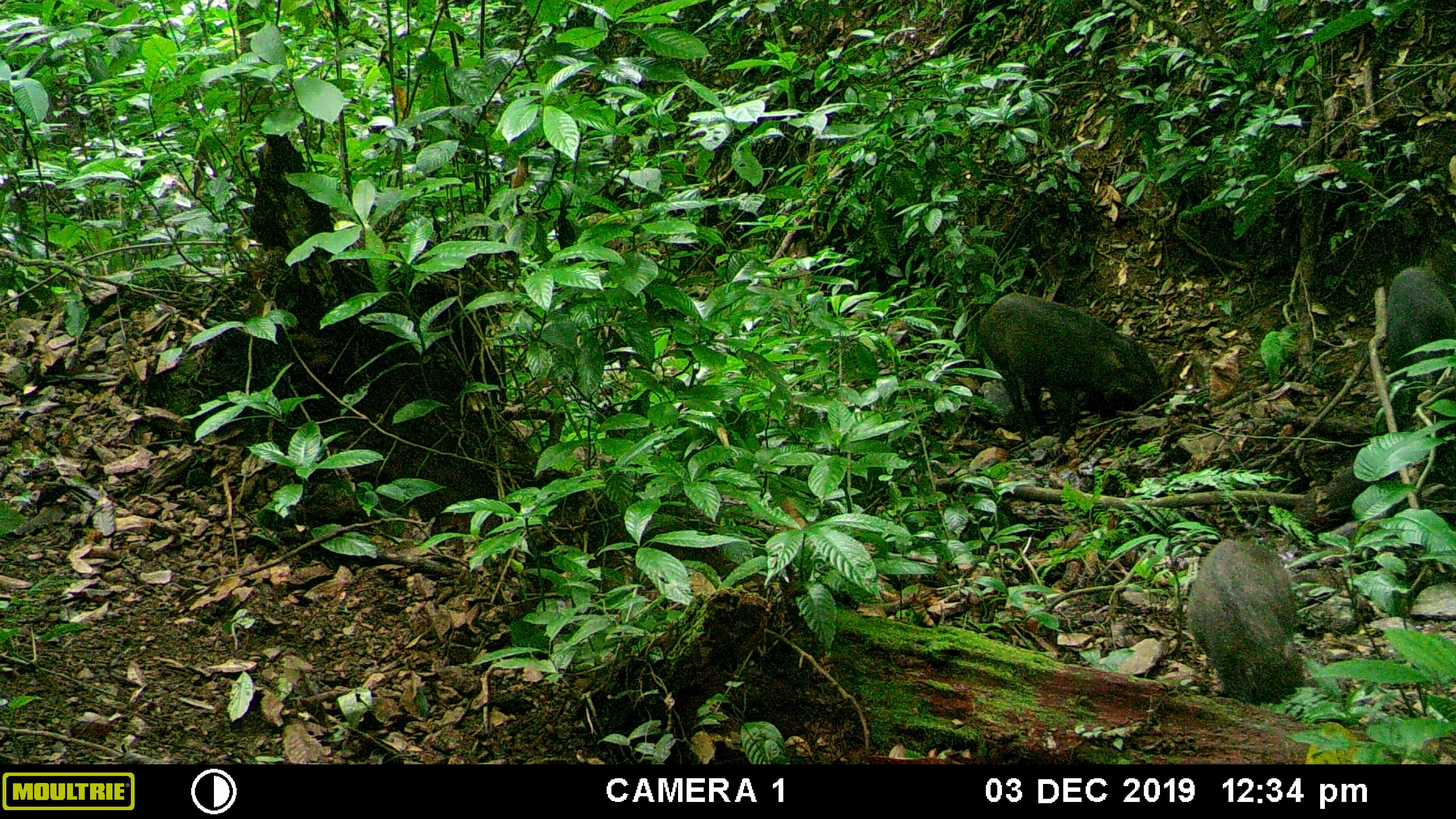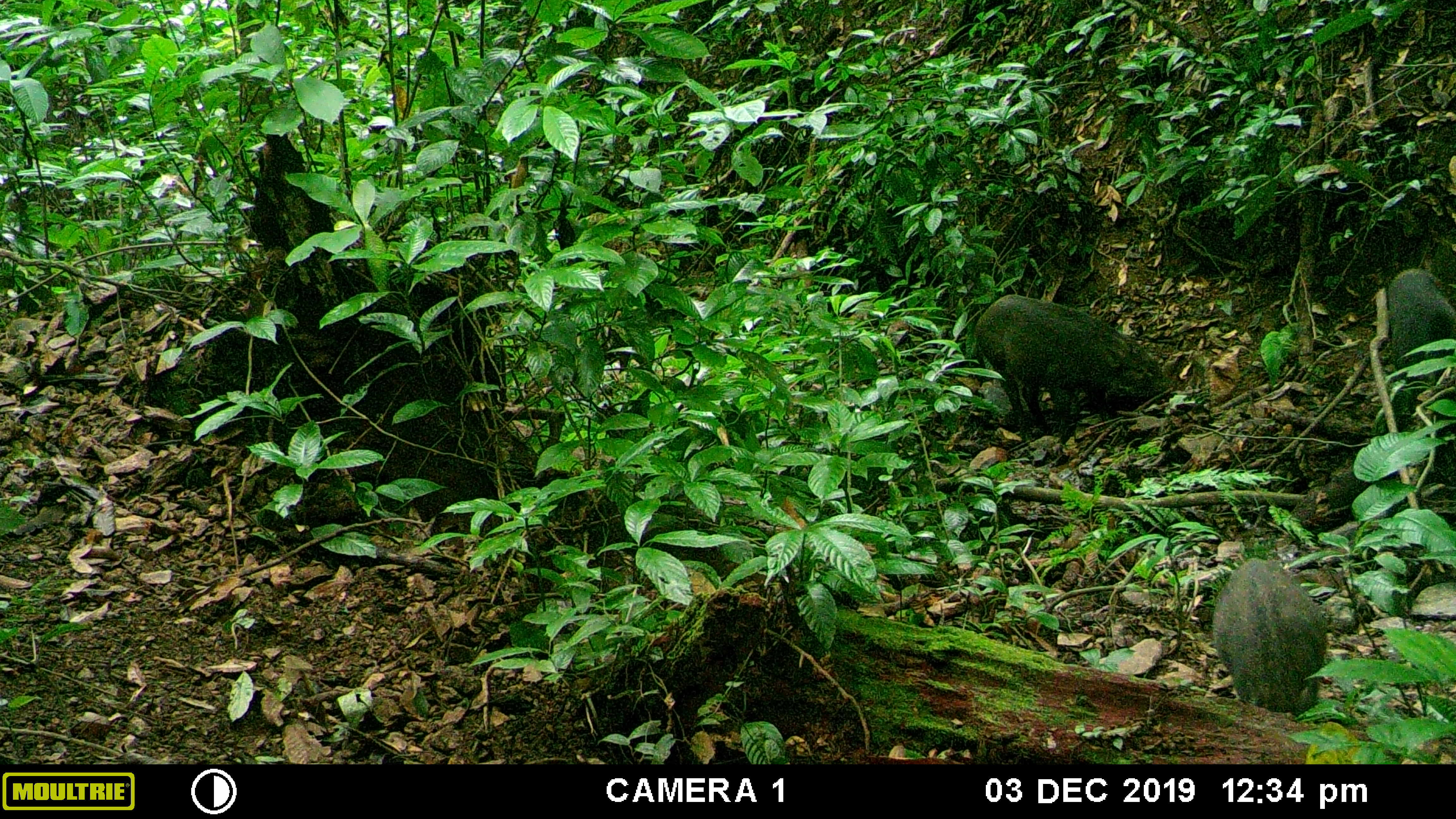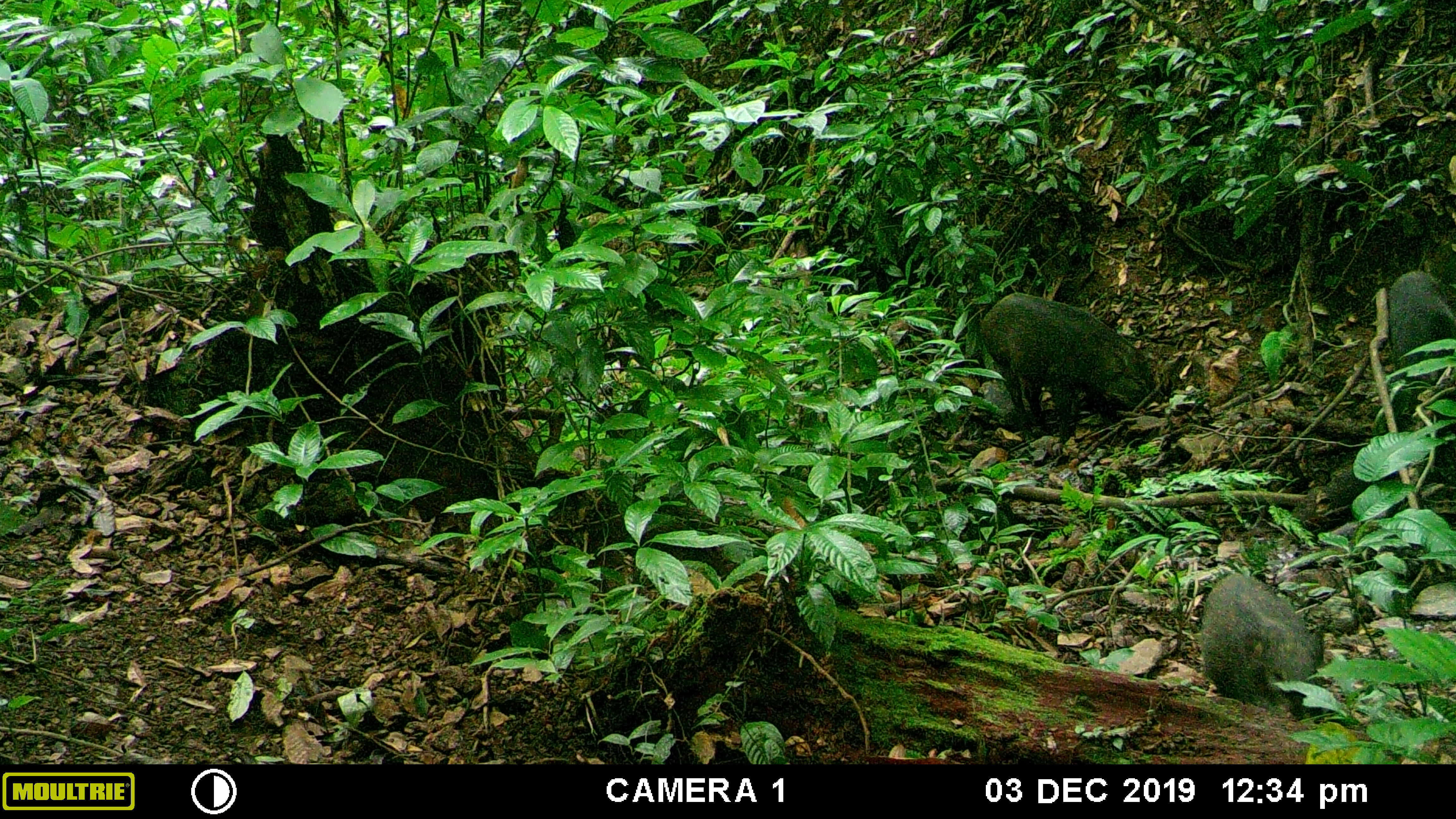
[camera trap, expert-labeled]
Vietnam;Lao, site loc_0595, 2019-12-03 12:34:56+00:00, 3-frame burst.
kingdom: Animalia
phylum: Chordata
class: Mammalia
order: Artiodactyla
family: Suidae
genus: Sus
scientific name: Sus scrofa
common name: eurasian wild pig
Eurasian wild pig (Sus scrofa). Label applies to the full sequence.